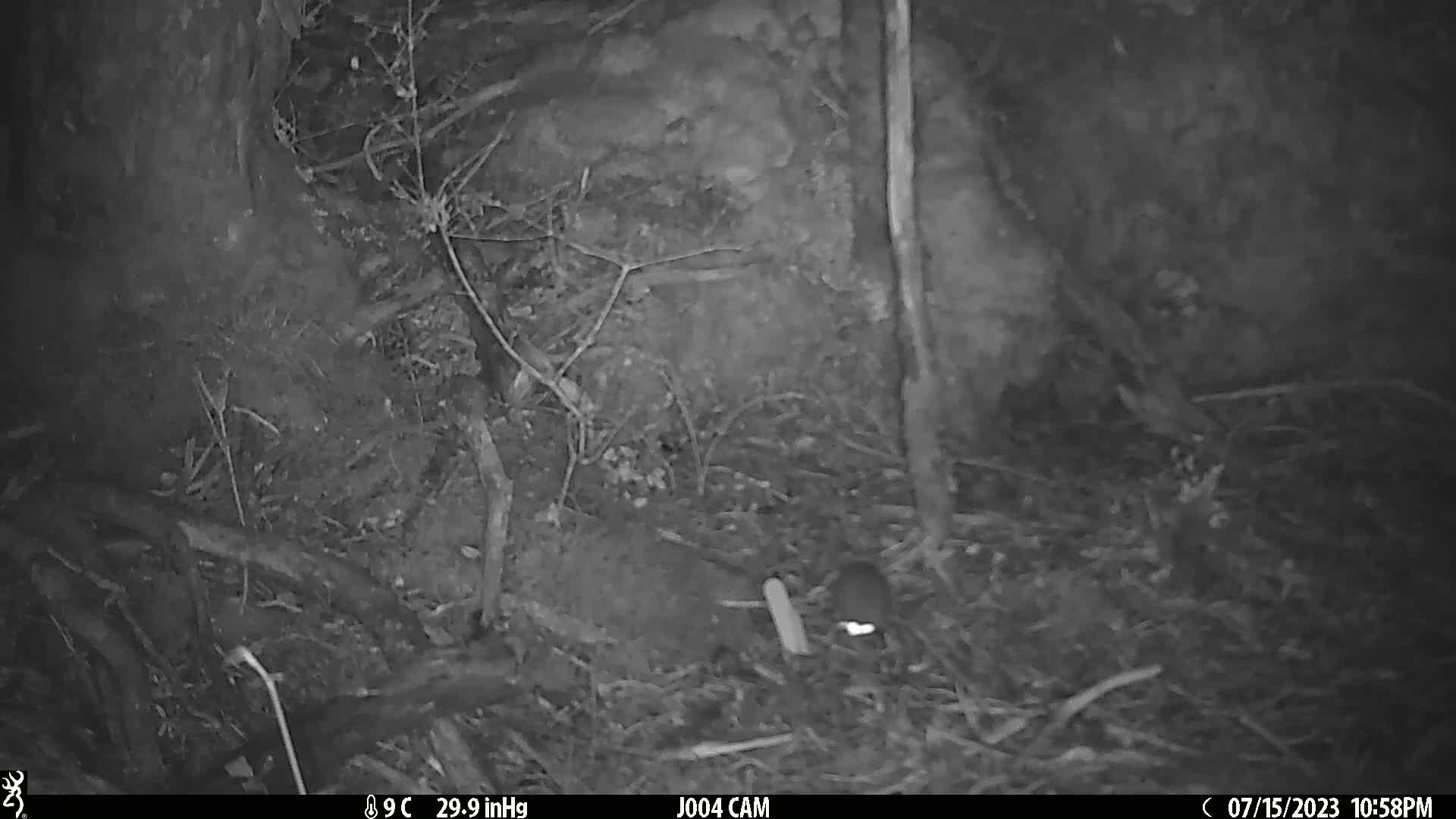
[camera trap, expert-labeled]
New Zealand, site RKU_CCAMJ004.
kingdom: Animalia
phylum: Chordata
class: Mammalia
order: Rodentia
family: Muridae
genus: Rattus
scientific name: Rattus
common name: rat